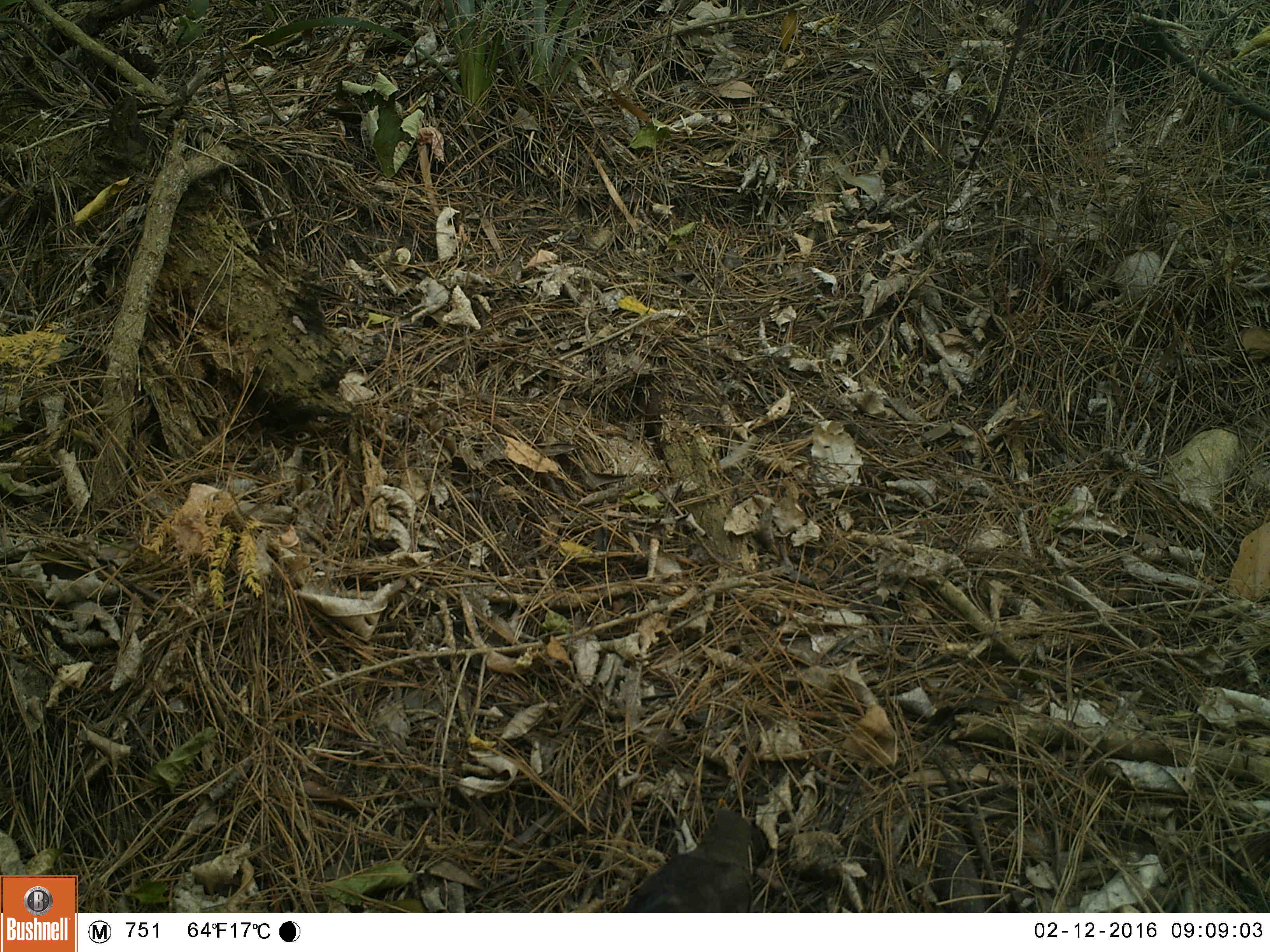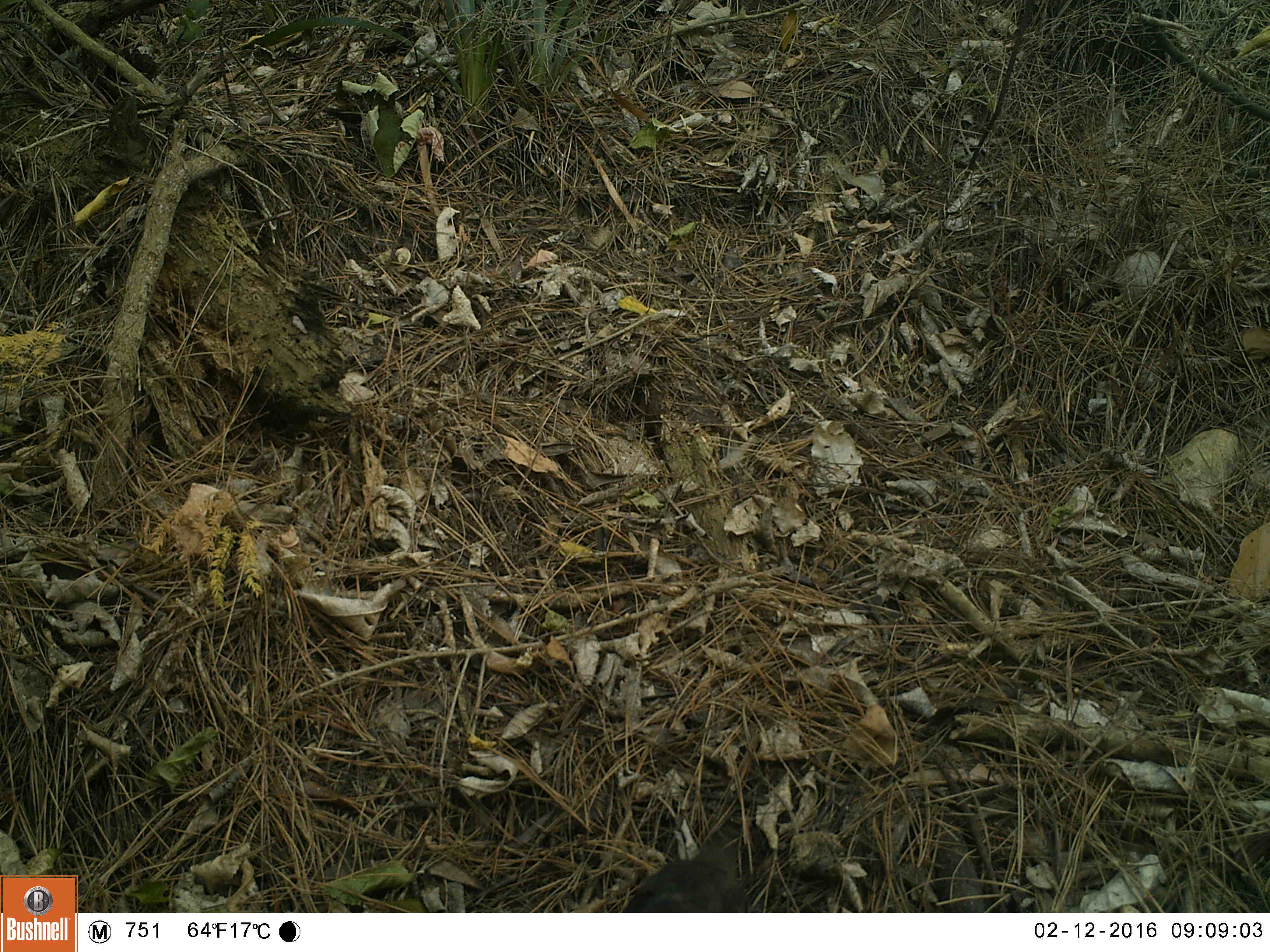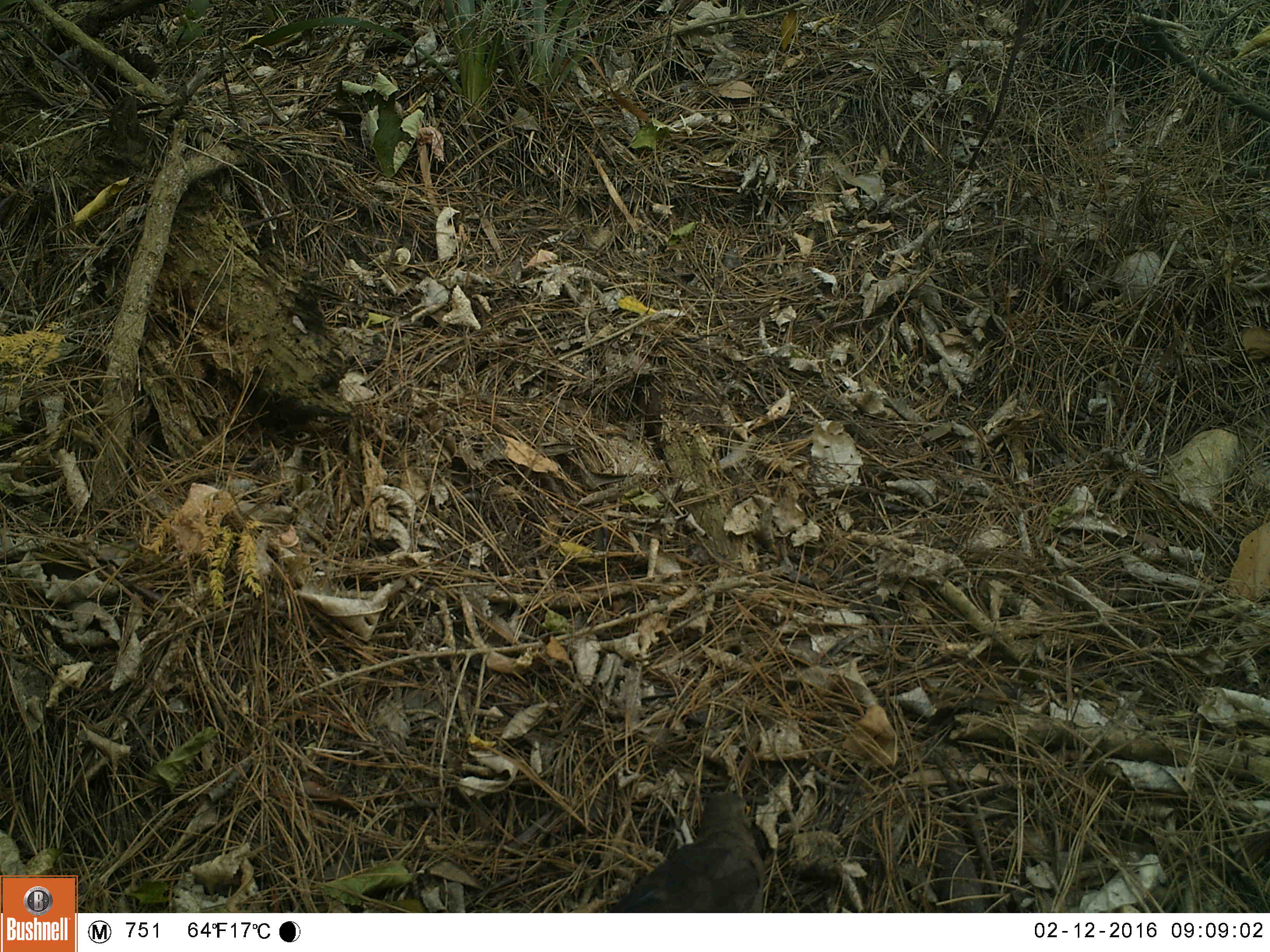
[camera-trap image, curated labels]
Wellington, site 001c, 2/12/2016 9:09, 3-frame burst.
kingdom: Animalia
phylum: Chordata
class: Aves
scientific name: Aves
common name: bird